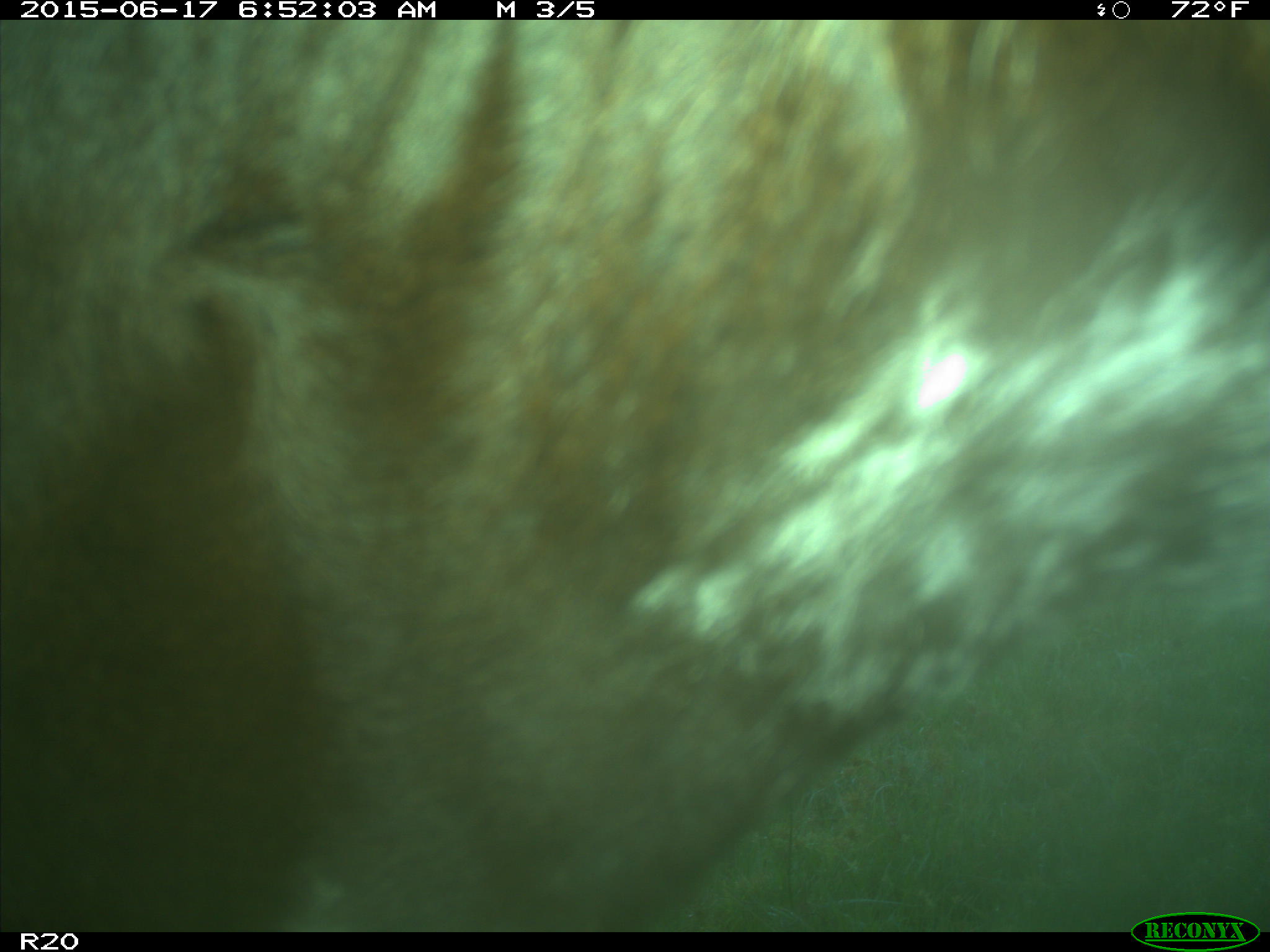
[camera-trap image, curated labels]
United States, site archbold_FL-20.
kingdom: Animalia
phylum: Chordata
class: Mammalia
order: Artiodactyla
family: Bovidae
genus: Bos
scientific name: Bos taurus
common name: domestic cow